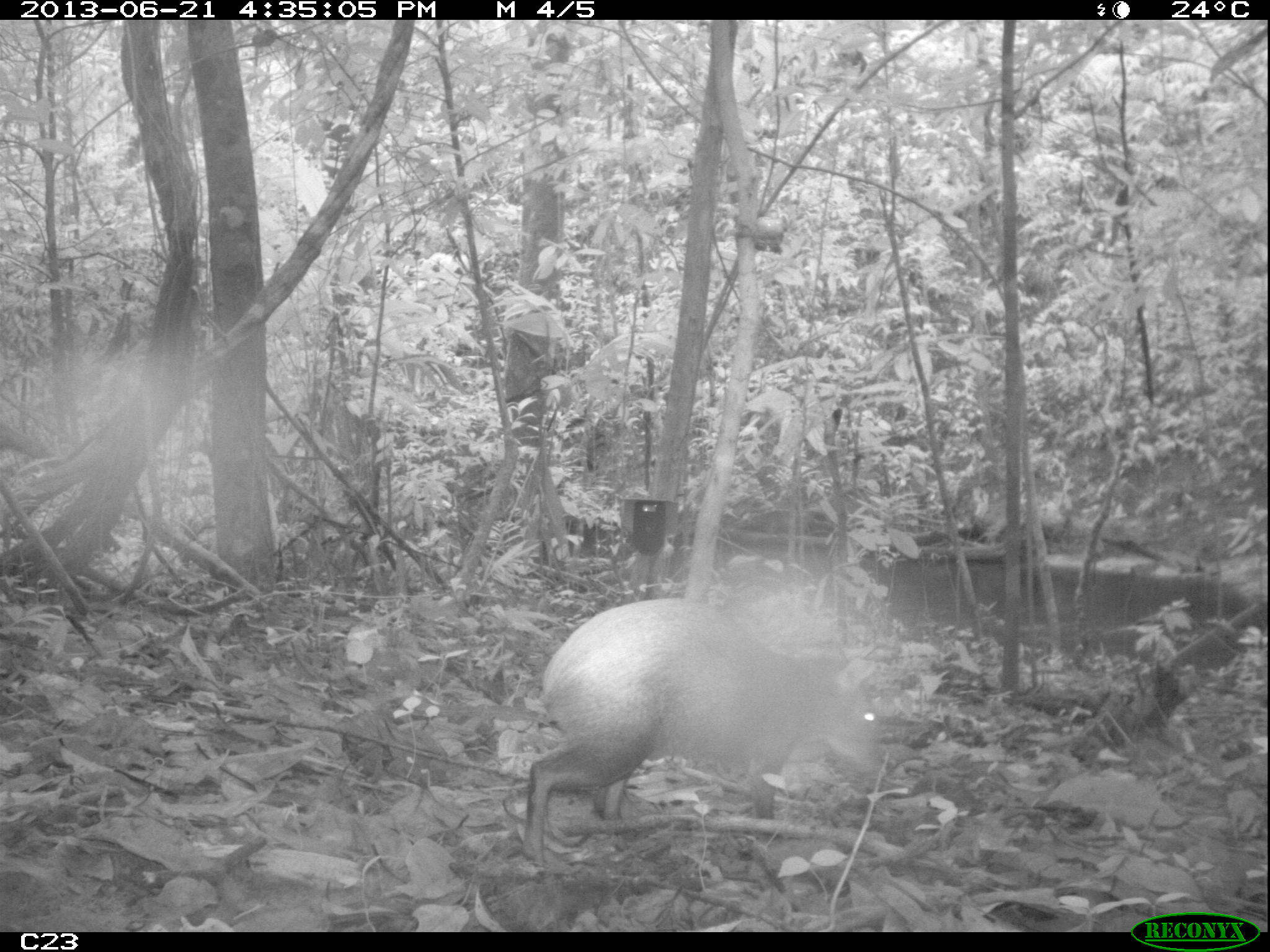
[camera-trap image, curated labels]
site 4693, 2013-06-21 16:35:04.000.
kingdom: Animalia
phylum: Chordata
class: Mammalia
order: Rodentia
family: Dasyproctidae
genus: Dasyprocta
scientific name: Dasyprocta leporina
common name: red-rumped agouti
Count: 1.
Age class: adult.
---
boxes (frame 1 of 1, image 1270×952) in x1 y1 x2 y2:
dasyprocta leporina: 521 595 880 870